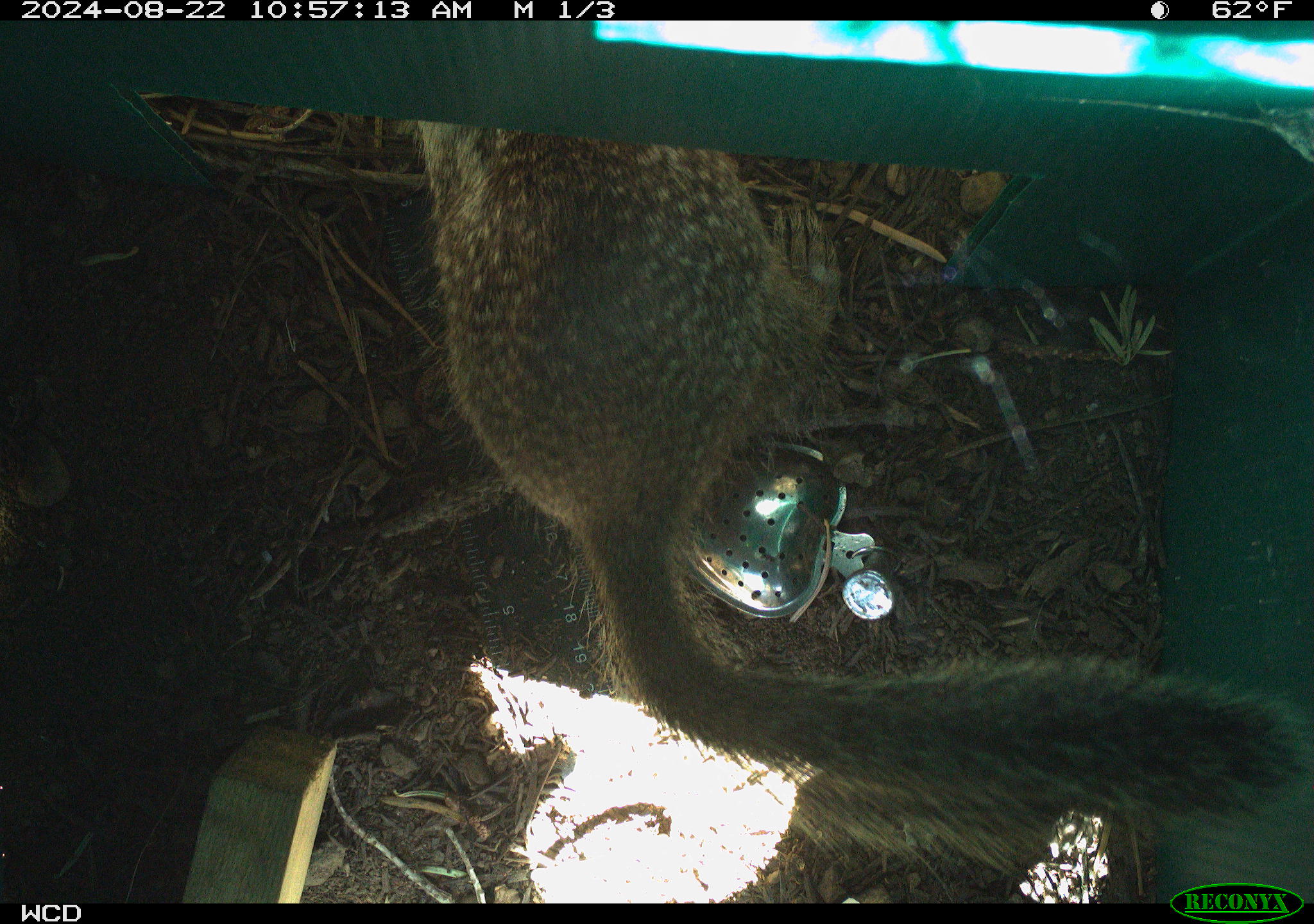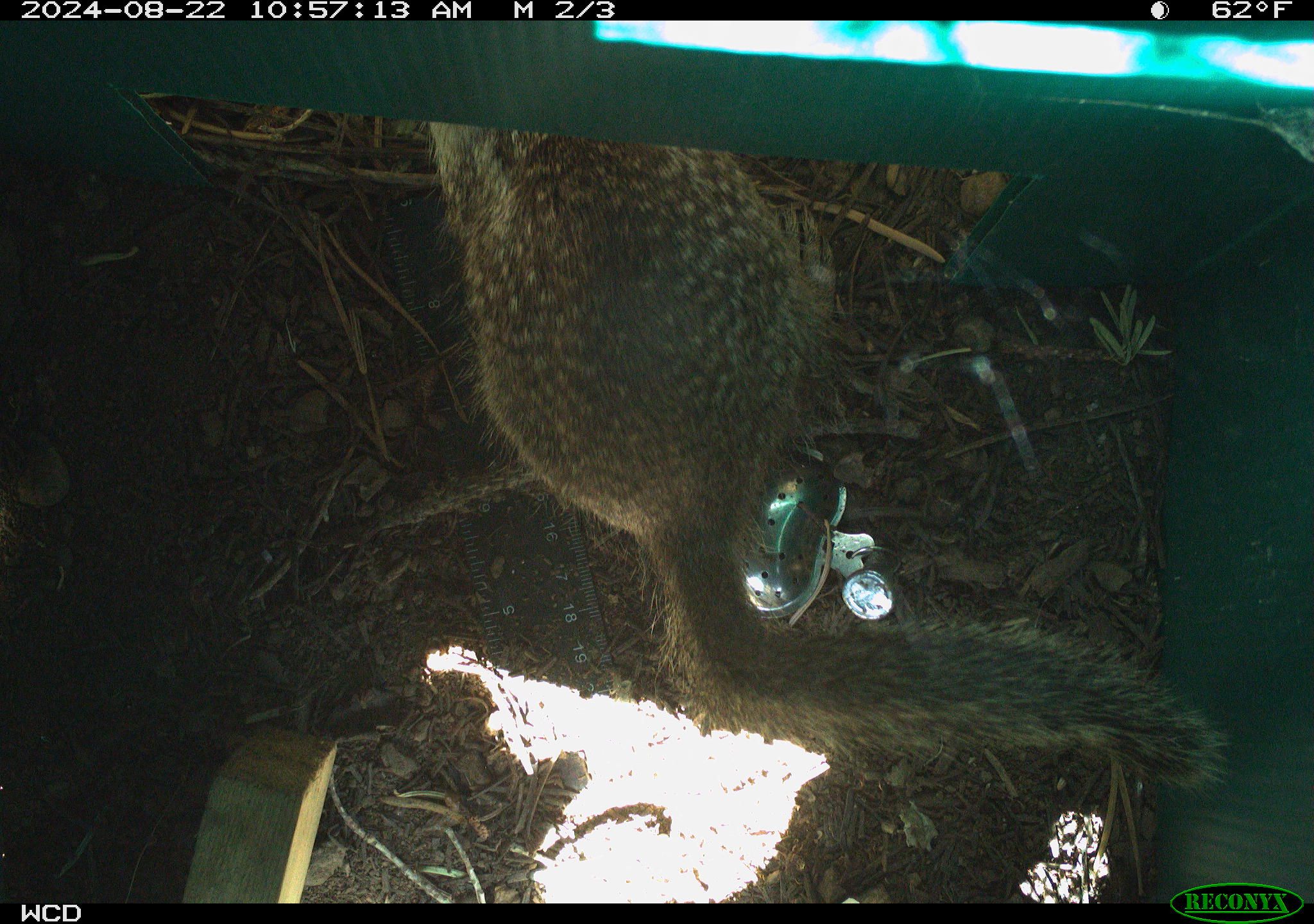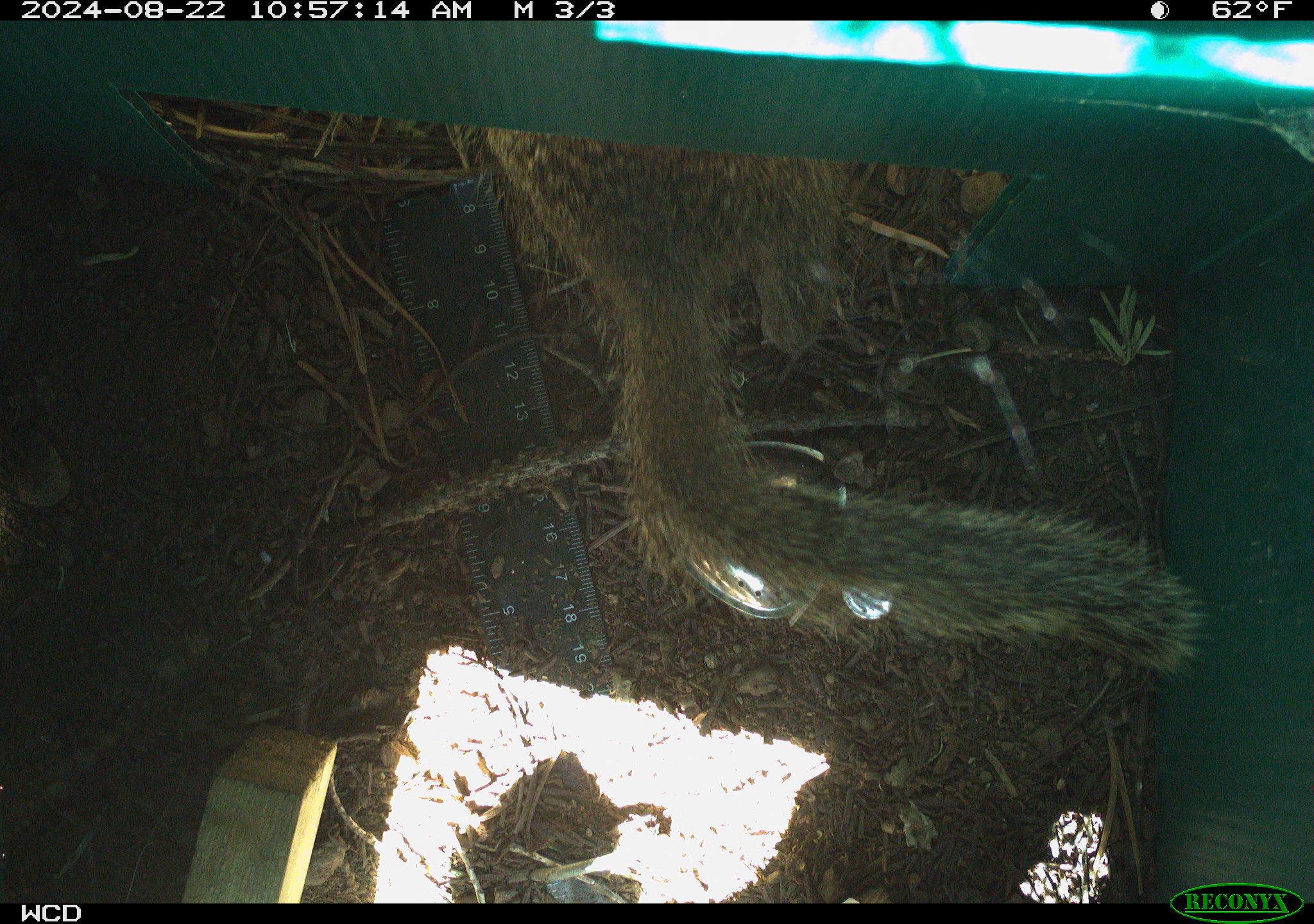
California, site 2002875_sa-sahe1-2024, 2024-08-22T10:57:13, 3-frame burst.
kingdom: Animalia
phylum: Chordata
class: Mammalia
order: Rodentia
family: Sciuridae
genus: Otospermophilus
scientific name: Otospermophilus beecheyi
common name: california ground squirrel